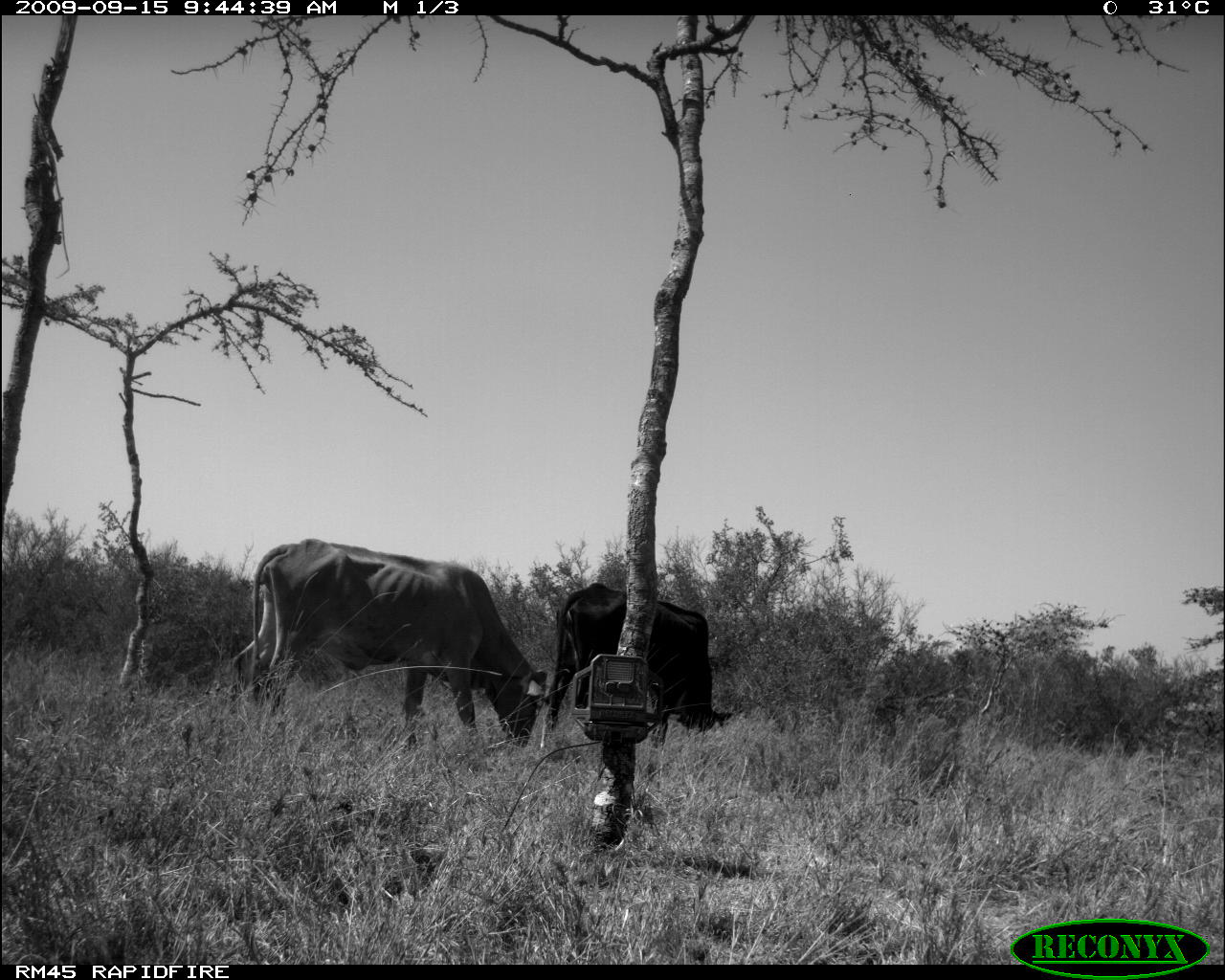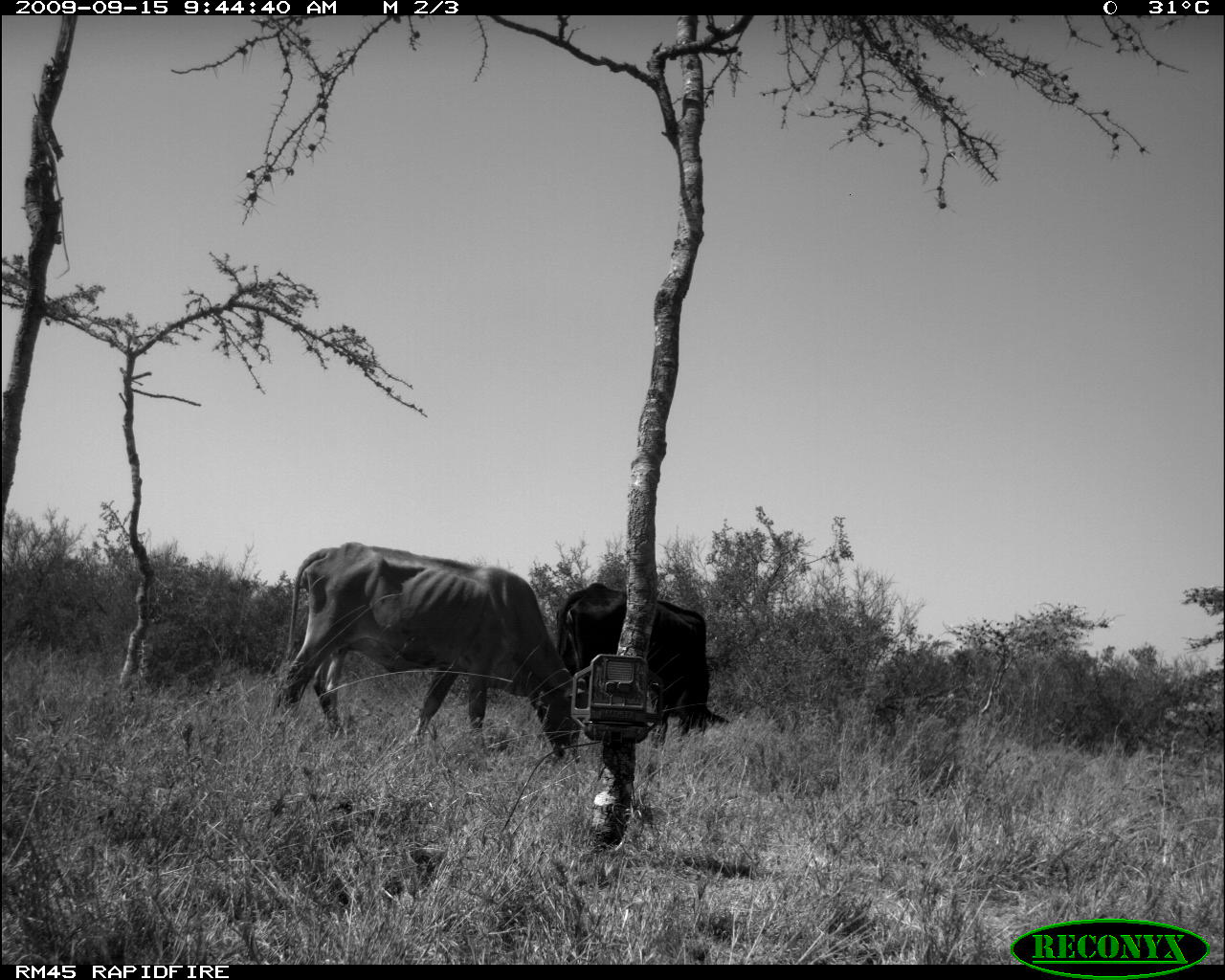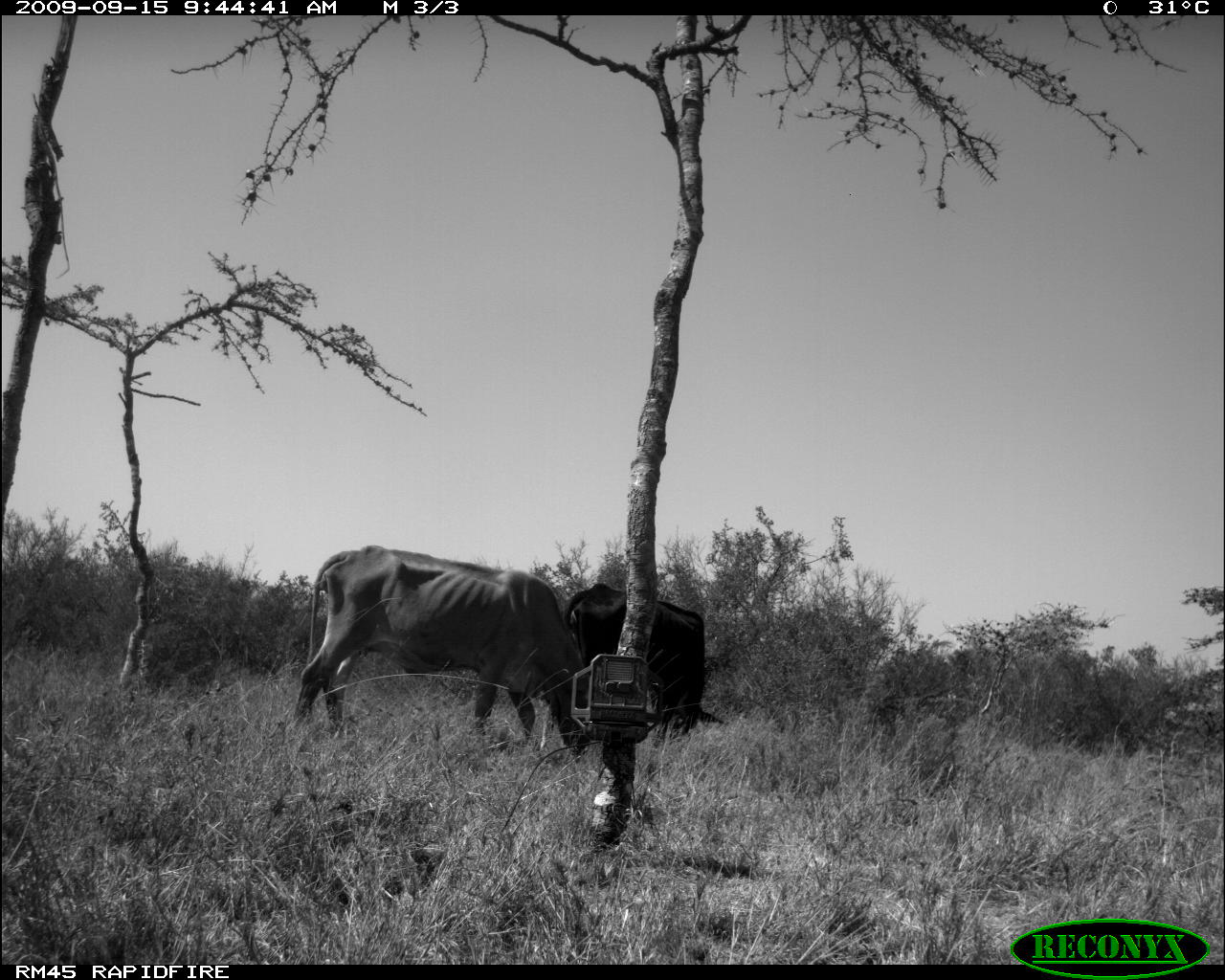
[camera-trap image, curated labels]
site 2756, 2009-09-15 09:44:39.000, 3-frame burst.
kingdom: Animalia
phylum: Chordata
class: Mammalia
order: Artiodactyla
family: Bovidae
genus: Bos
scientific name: Bos taurus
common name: domestic cattle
Bos taurus (domestic cattle), count 2.